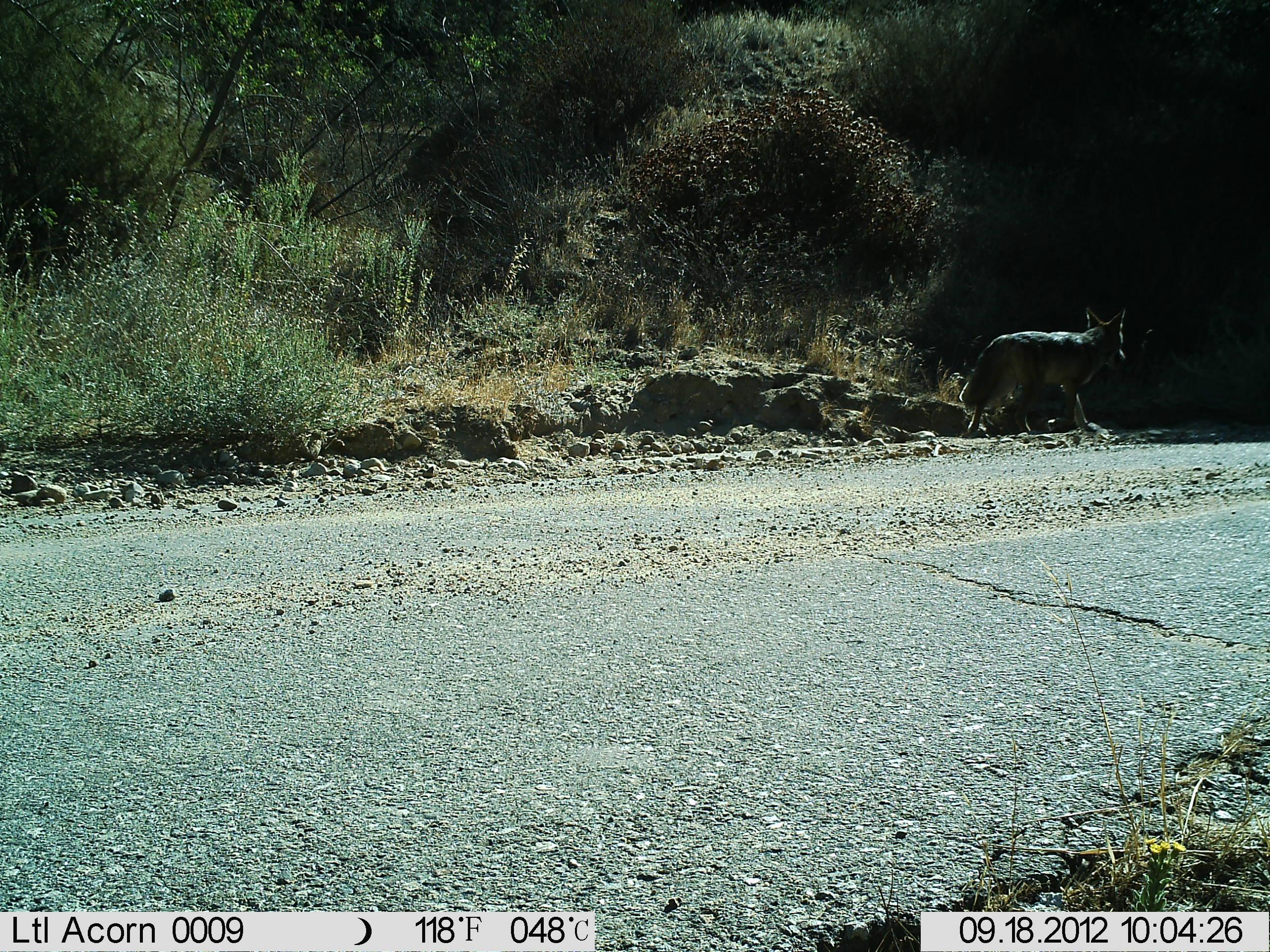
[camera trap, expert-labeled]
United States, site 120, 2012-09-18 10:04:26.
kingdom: Animalia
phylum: Chordata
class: Mammalia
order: Carnivora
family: Canidae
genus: Canis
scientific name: Canis latrans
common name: coyote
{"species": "coyote (Canis latrans)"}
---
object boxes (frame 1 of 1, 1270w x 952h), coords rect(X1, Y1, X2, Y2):
coyote: rect(954, 298, 1151, 449)